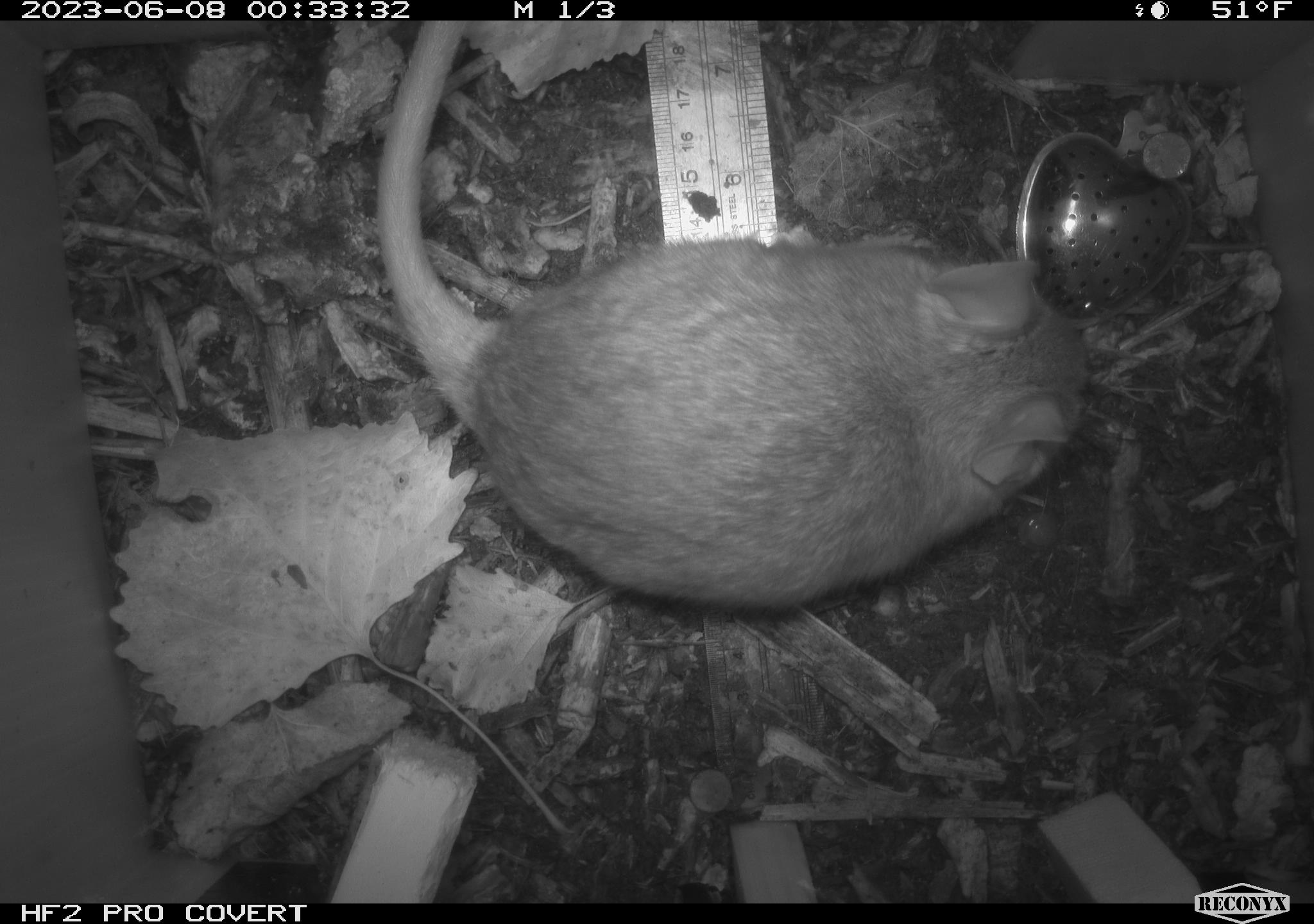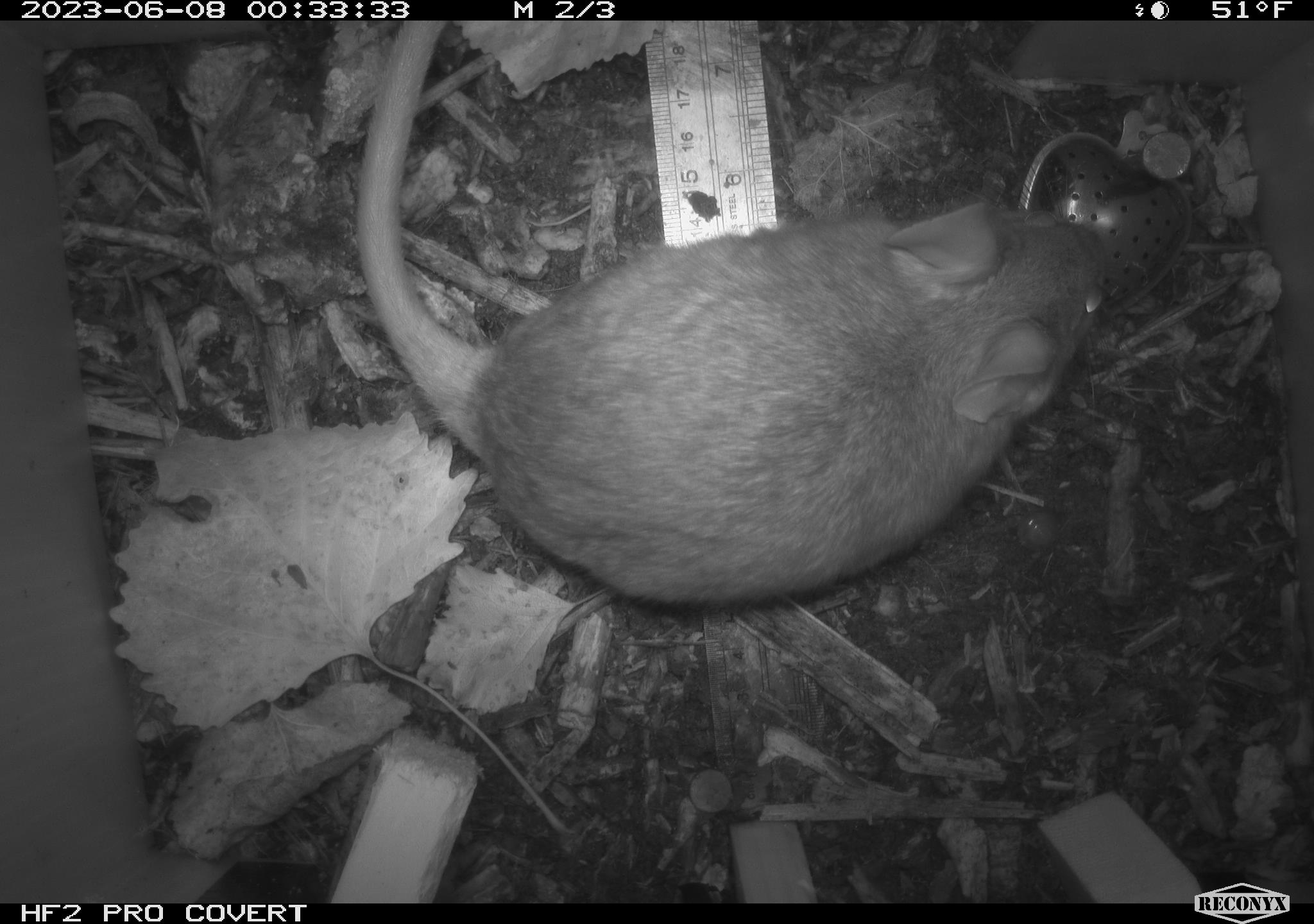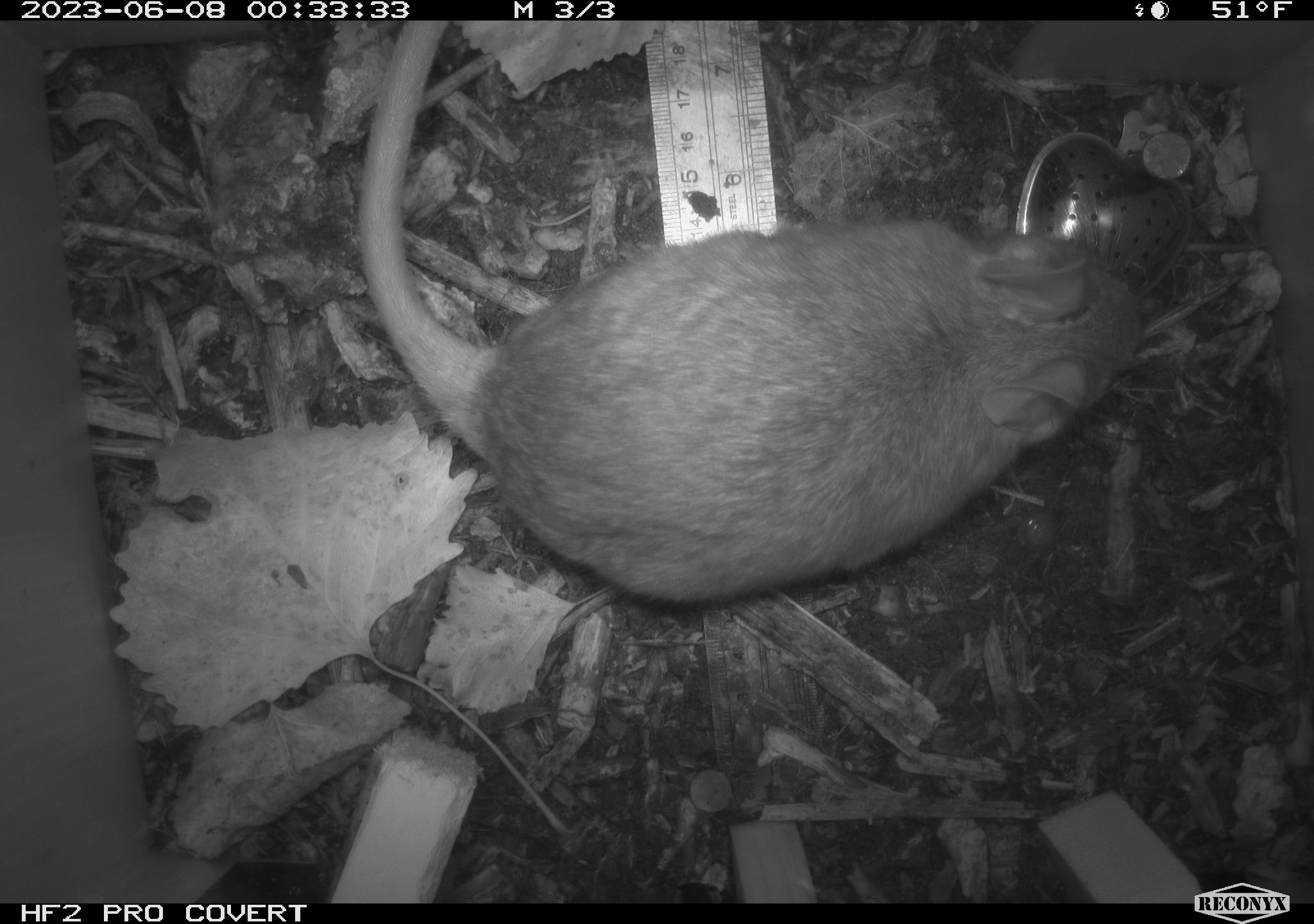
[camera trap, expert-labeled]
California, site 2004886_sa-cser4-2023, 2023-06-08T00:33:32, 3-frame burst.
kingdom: Animalia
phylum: Chordata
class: Mammalia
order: Rodentia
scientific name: Rodentia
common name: woodrat or rat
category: woodrat or rat species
Woodrat or rat species (woodrat or rat) (Rodentia).